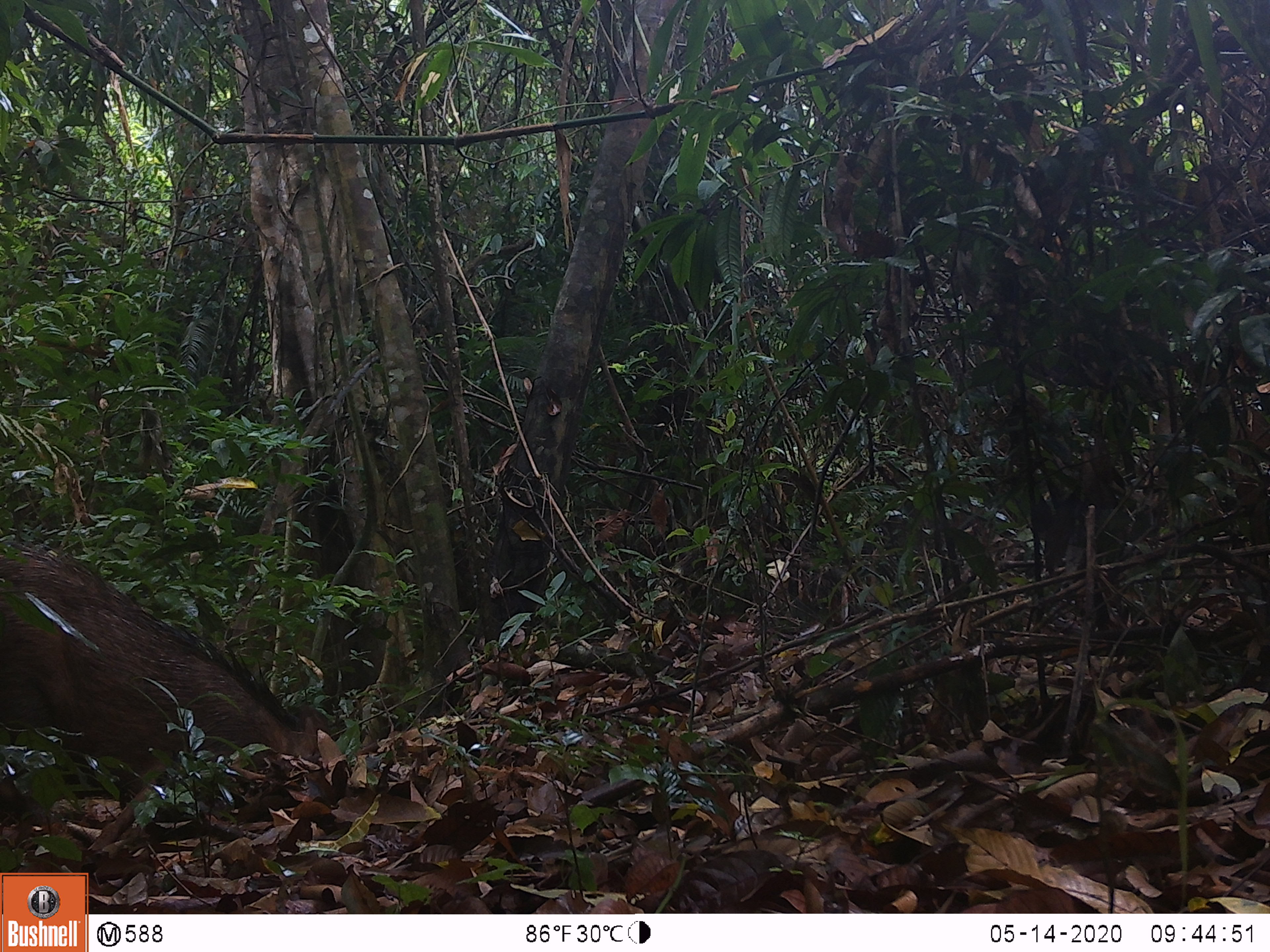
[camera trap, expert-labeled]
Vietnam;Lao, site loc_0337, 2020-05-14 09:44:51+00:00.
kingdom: Animalia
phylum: Chordata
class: Mammalia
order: Artiodactyla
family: Suidae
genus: Sus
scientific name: Sus scrofa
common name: eurasian wild pig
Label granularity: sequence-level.